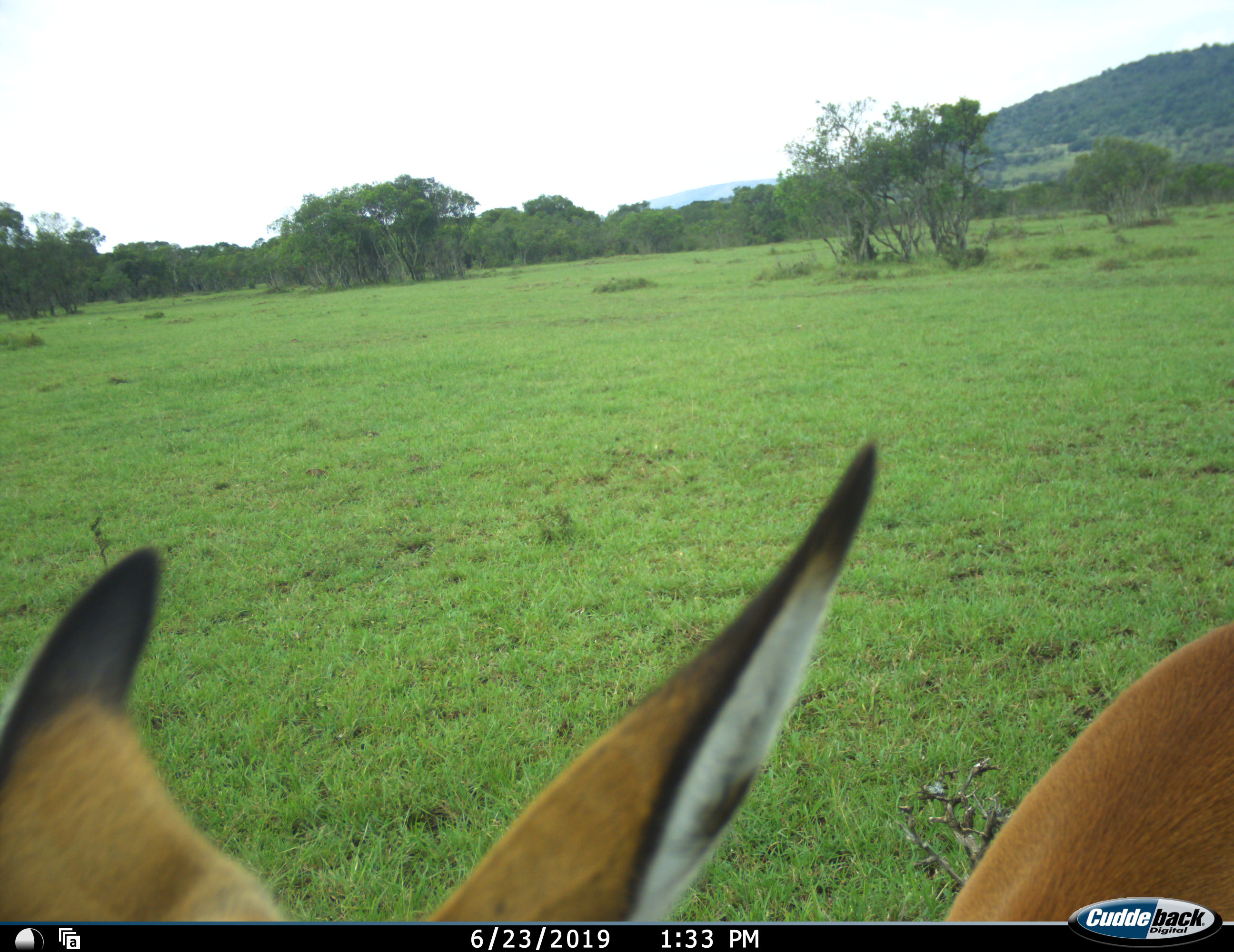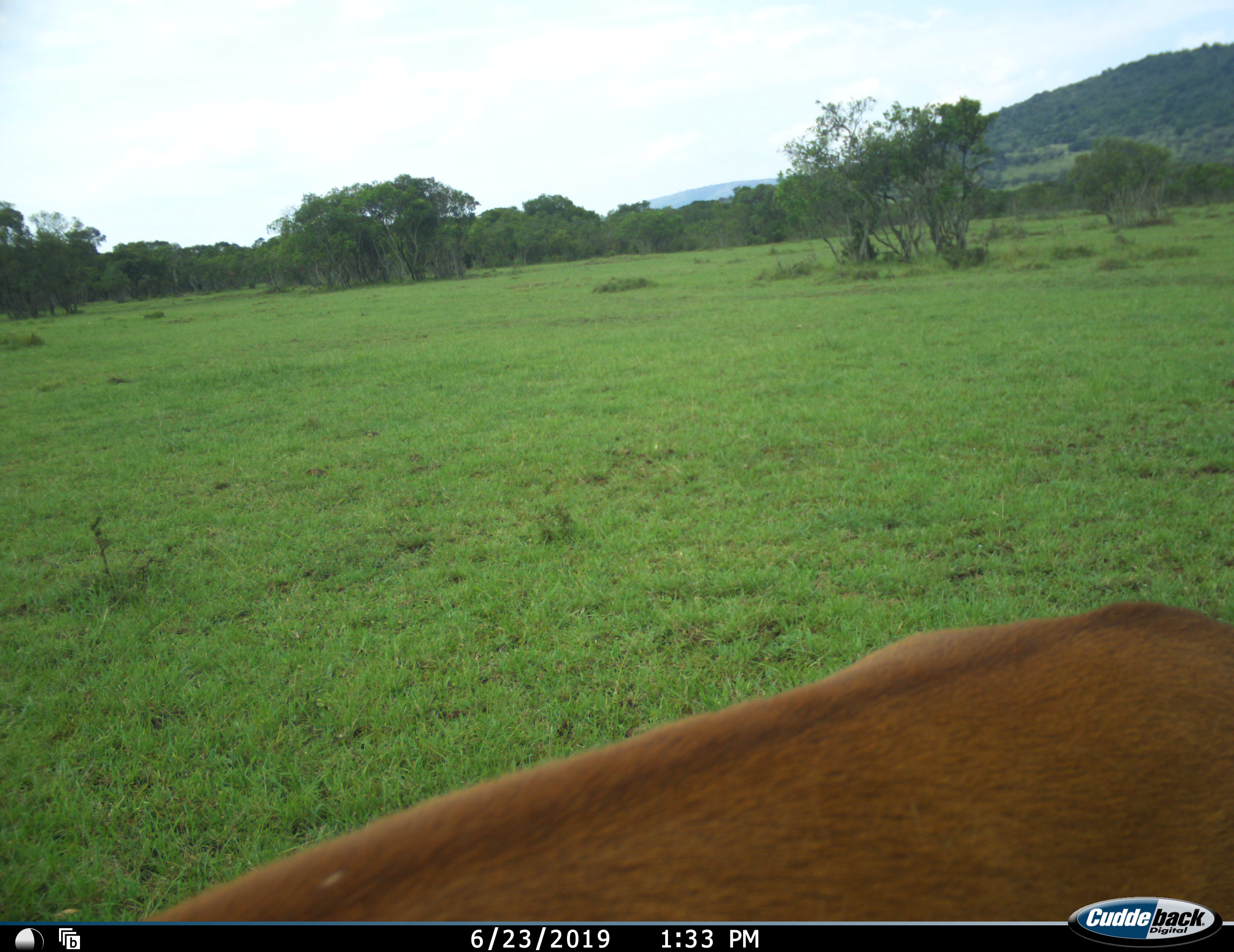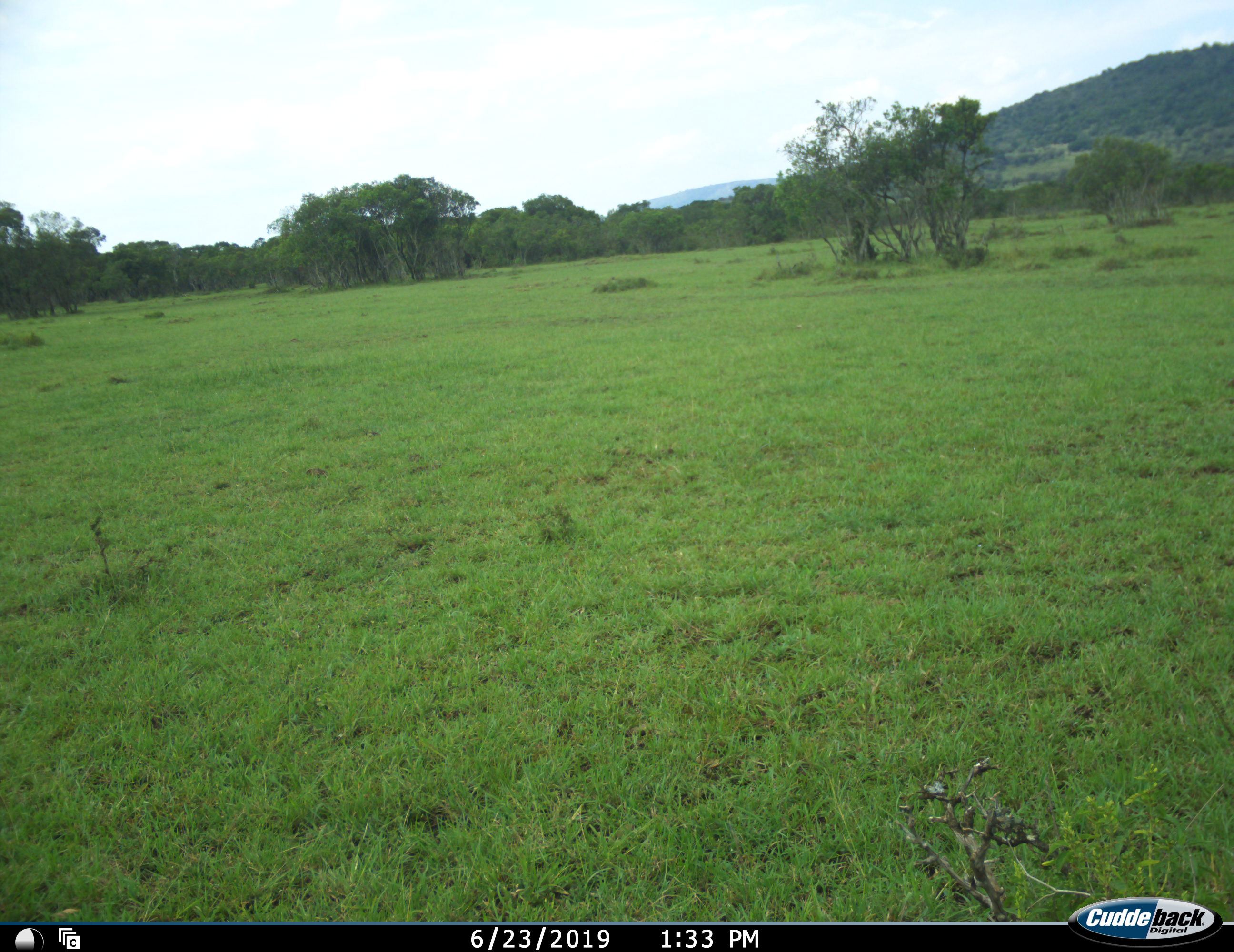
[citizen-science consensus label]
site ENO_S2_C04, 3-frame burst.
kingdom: Animalia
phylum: Chordata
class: Mammalia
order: Artiodactyla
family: Bovidae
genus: Aepyceros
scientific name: Aepyceros melampus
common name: impala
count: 1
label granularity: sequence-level